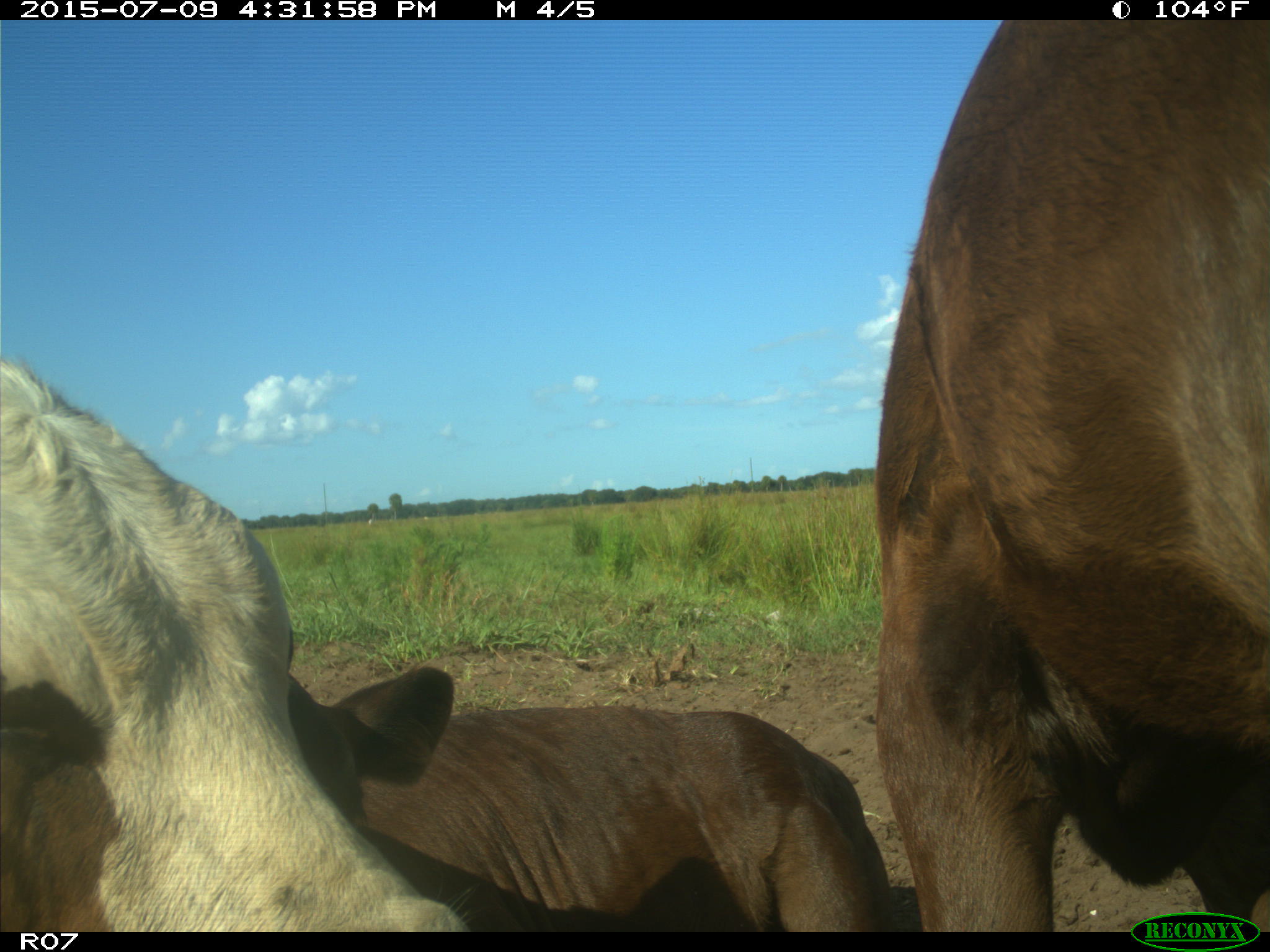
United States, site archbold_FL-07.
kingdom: Animalia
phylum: Chordata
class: Mammalia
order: Artiodactyla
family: Bovidae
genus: Bos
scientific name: Bos taurus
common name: domestic cow